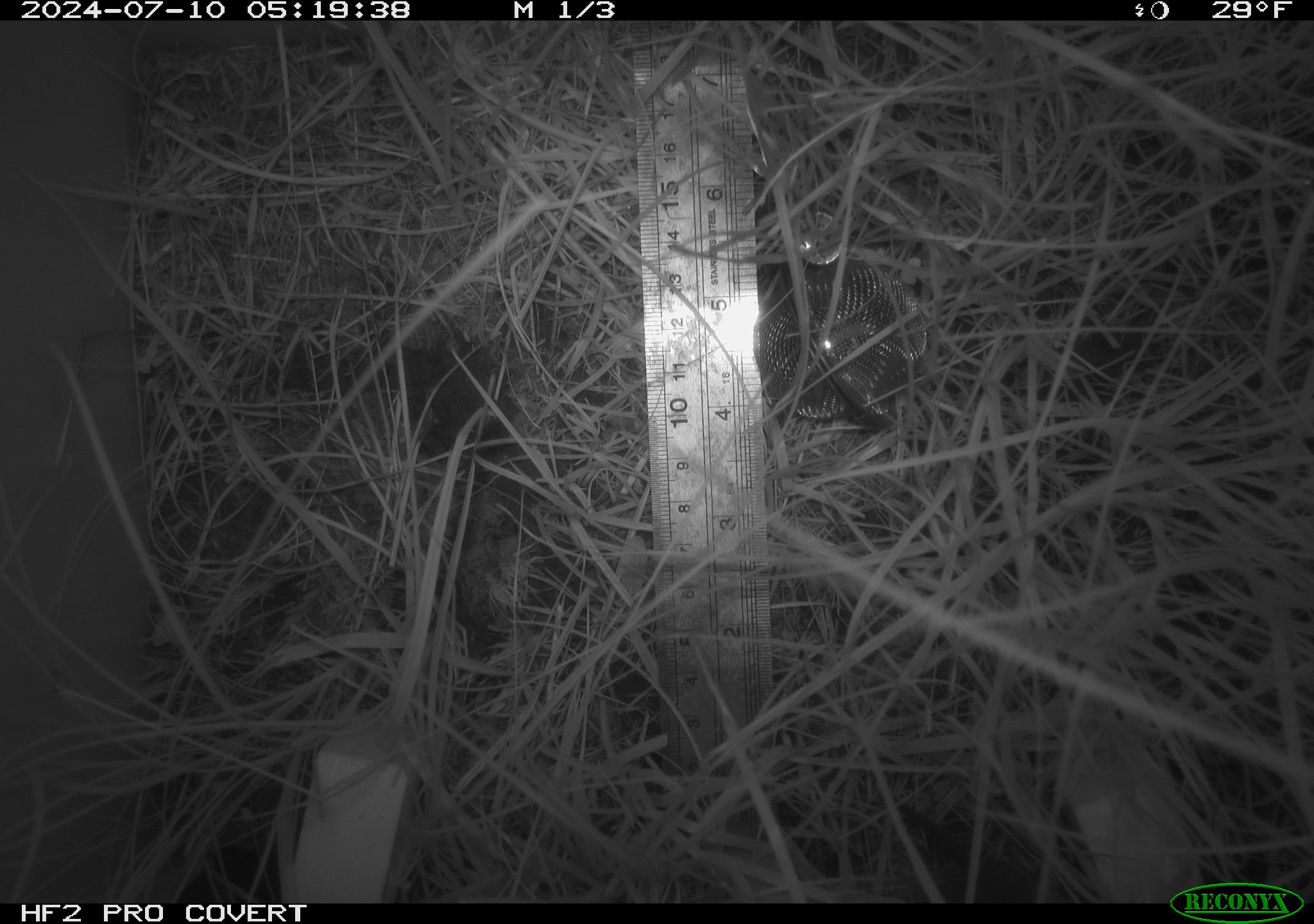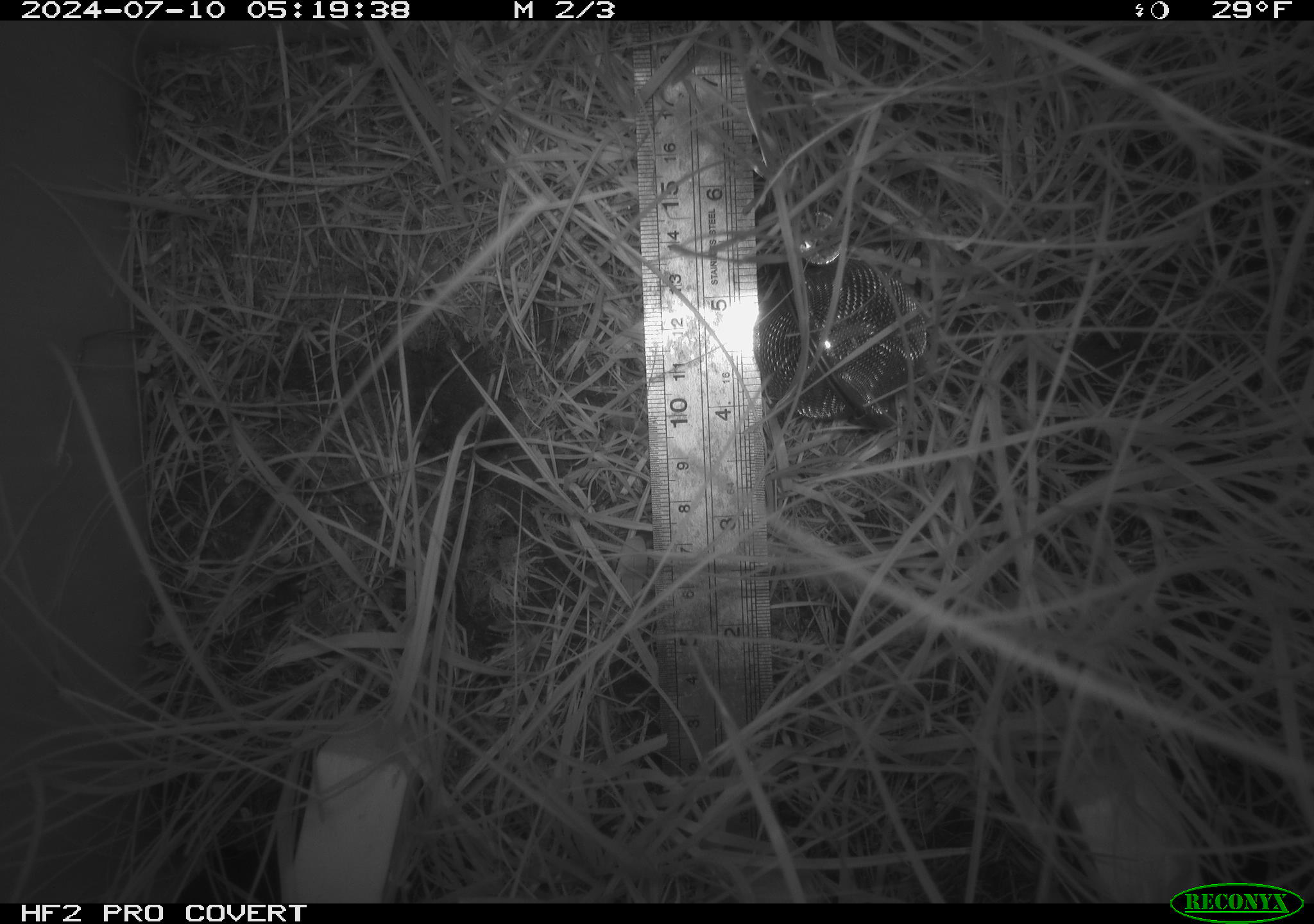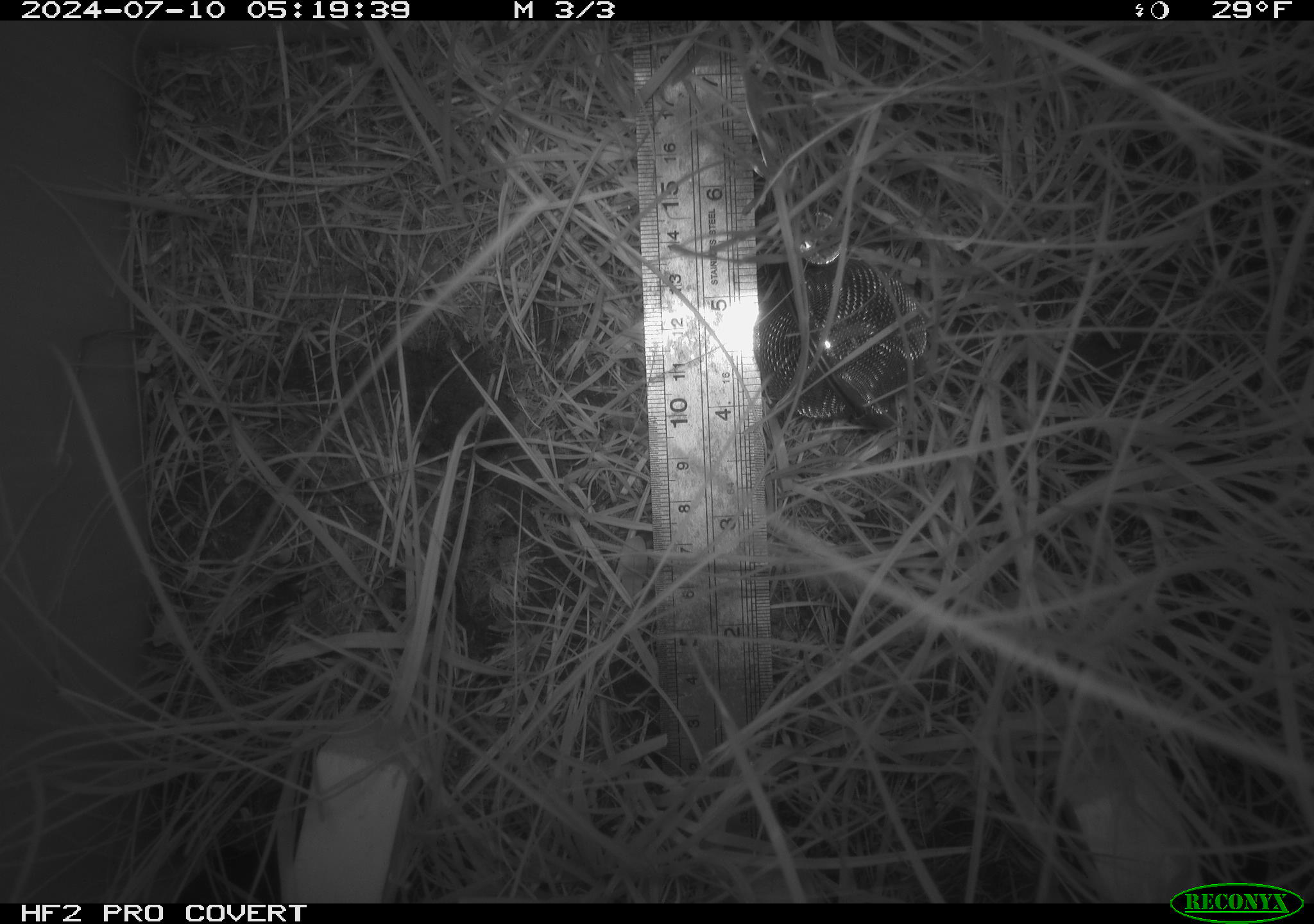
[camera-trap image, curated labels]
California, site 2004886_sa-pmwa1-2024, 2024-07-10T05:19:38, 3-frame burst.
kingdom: Animalia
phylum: Chordata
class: Mammalia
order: Rodentia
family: Cricetidae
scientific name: Arvicolinae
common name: voles, lemmings, and muskrats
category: arvicolinae subfamily